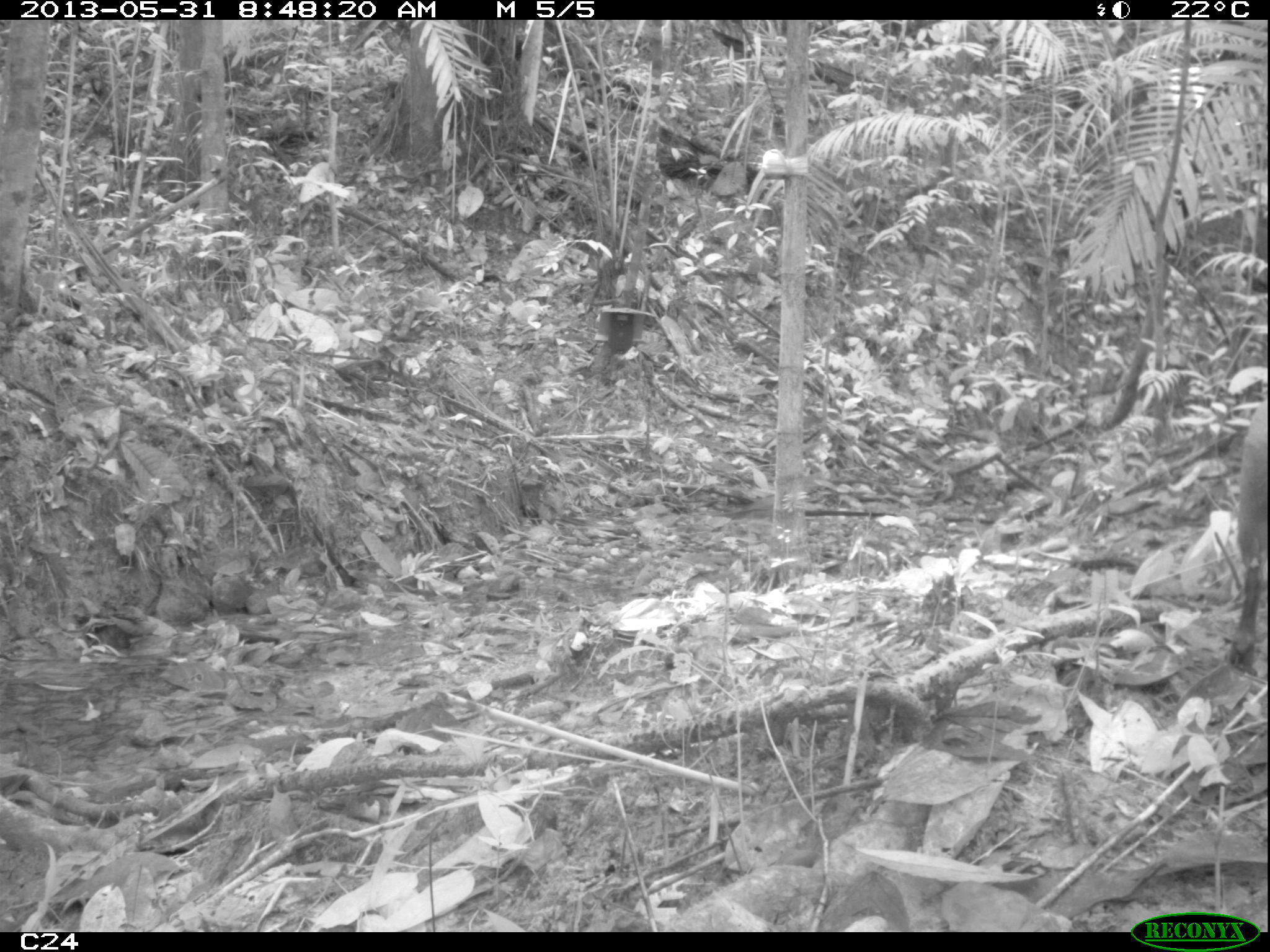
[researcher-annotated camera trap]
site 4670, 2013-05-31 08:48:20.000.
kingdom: Animalia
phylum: Chordata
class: Mammalia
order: Rodentia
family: Dasyproctidae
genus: Dasyprocta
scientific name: Dasyprocta leporina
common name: red-rumped agouti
Dasyprocta leporina (red-rumped agouti), count 1, age adult.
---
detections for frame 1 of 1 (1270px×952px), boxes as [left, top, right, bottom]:
dasyprocta leporina: [1229, 389, 1270, 668]